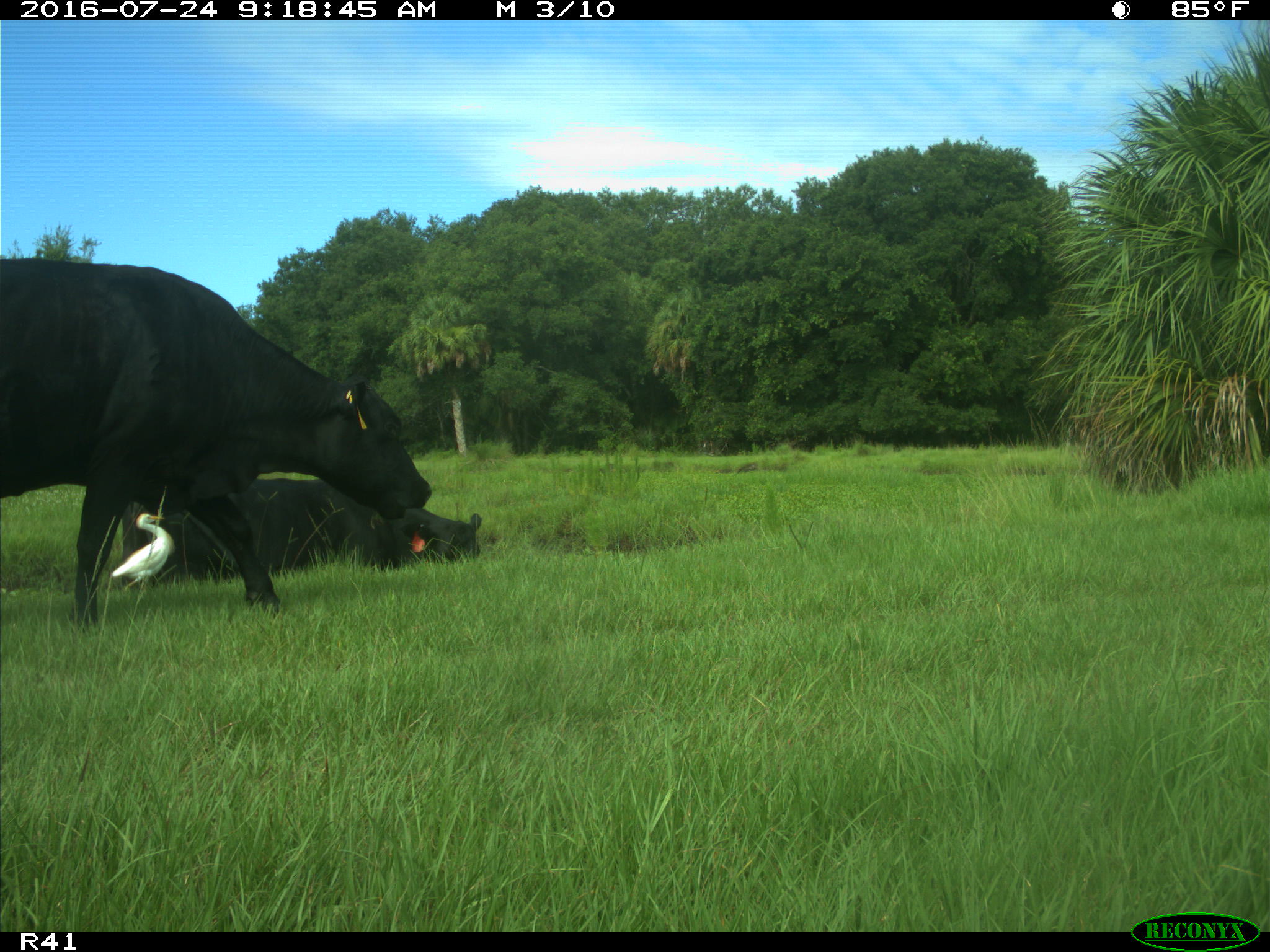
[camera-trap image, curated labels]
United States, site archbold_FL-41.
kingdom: Animalia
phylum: Chordata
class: Mammalia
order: Artiodactyla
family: Bovidae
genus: Bos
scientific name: Bos taurus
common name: domestic cow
Bos taurus (domestic cow).